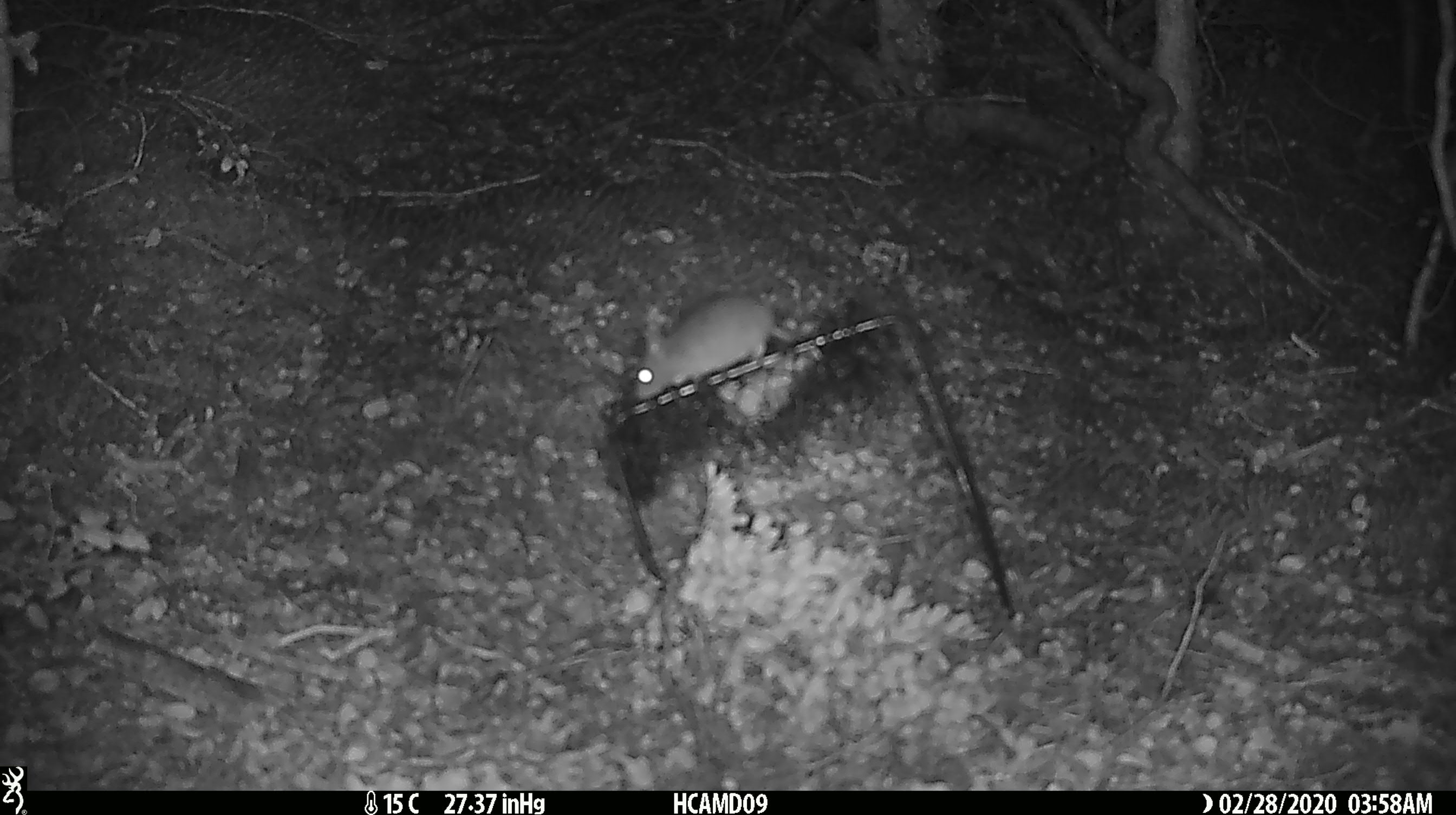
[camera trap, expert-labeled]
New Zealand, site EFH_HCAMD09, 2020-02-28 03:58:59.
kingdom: Animalia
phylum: Chordata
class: Mammalia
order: Rodentia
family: Muridae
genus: Mus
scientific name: Mus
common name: mouse